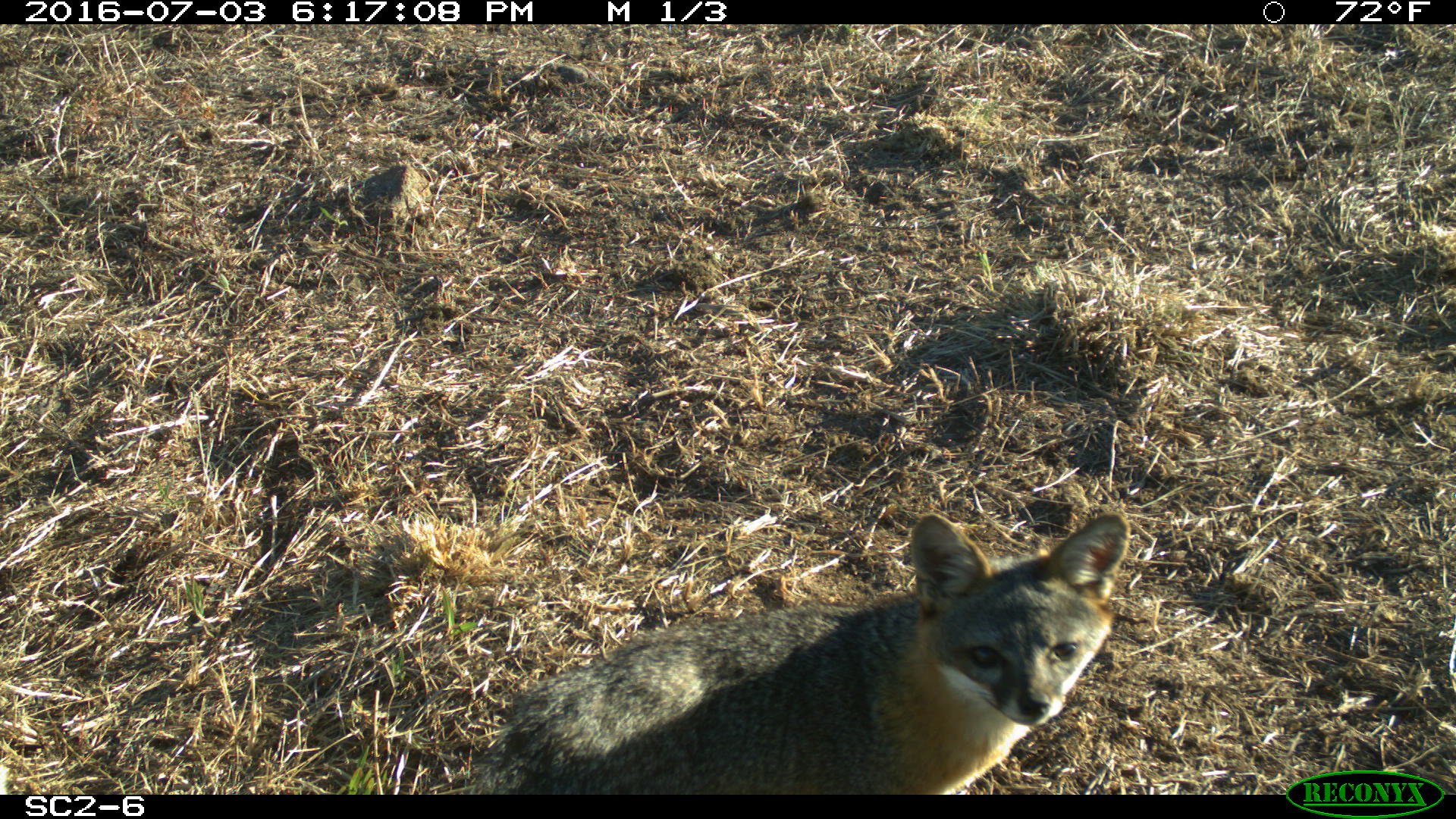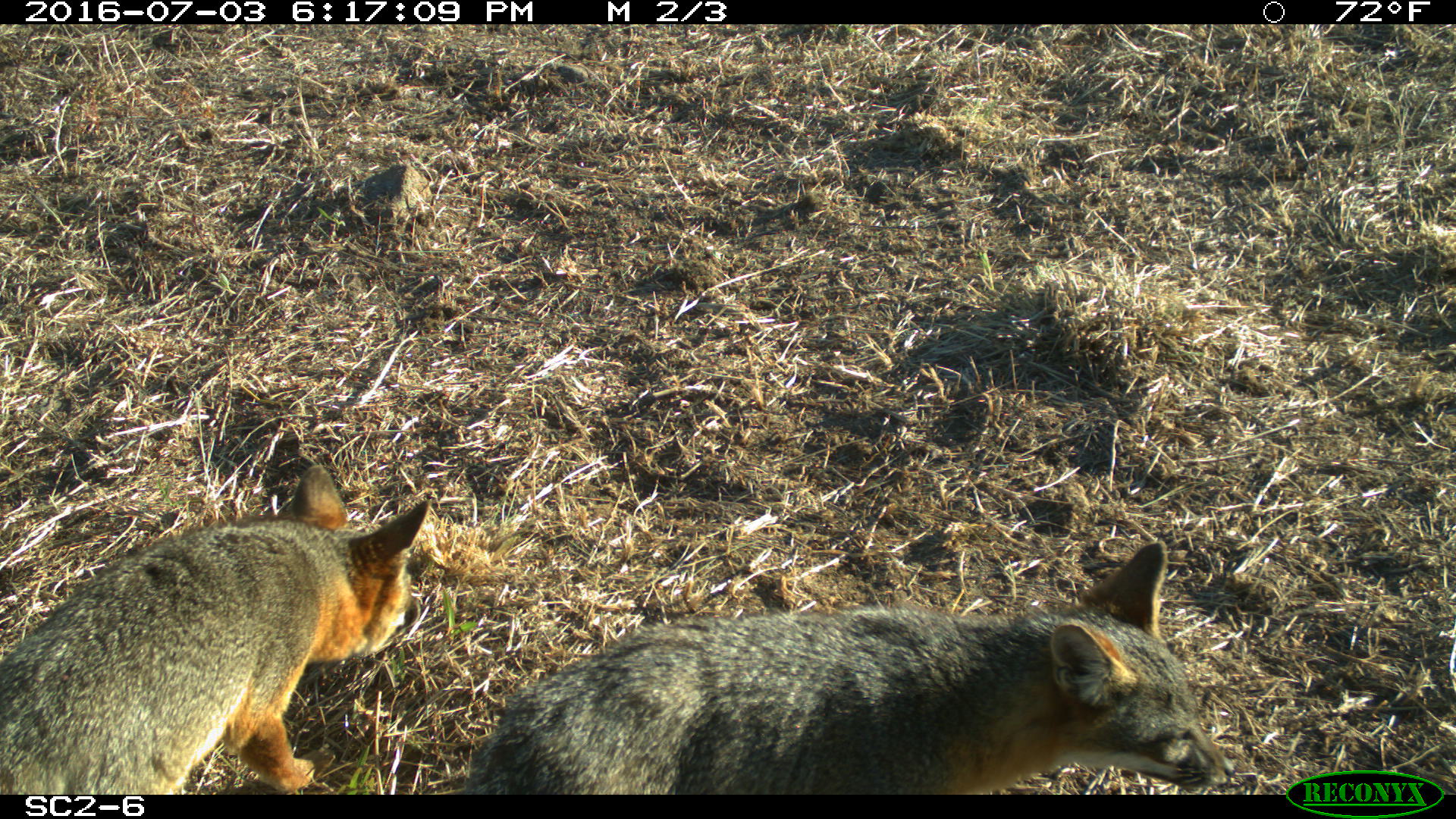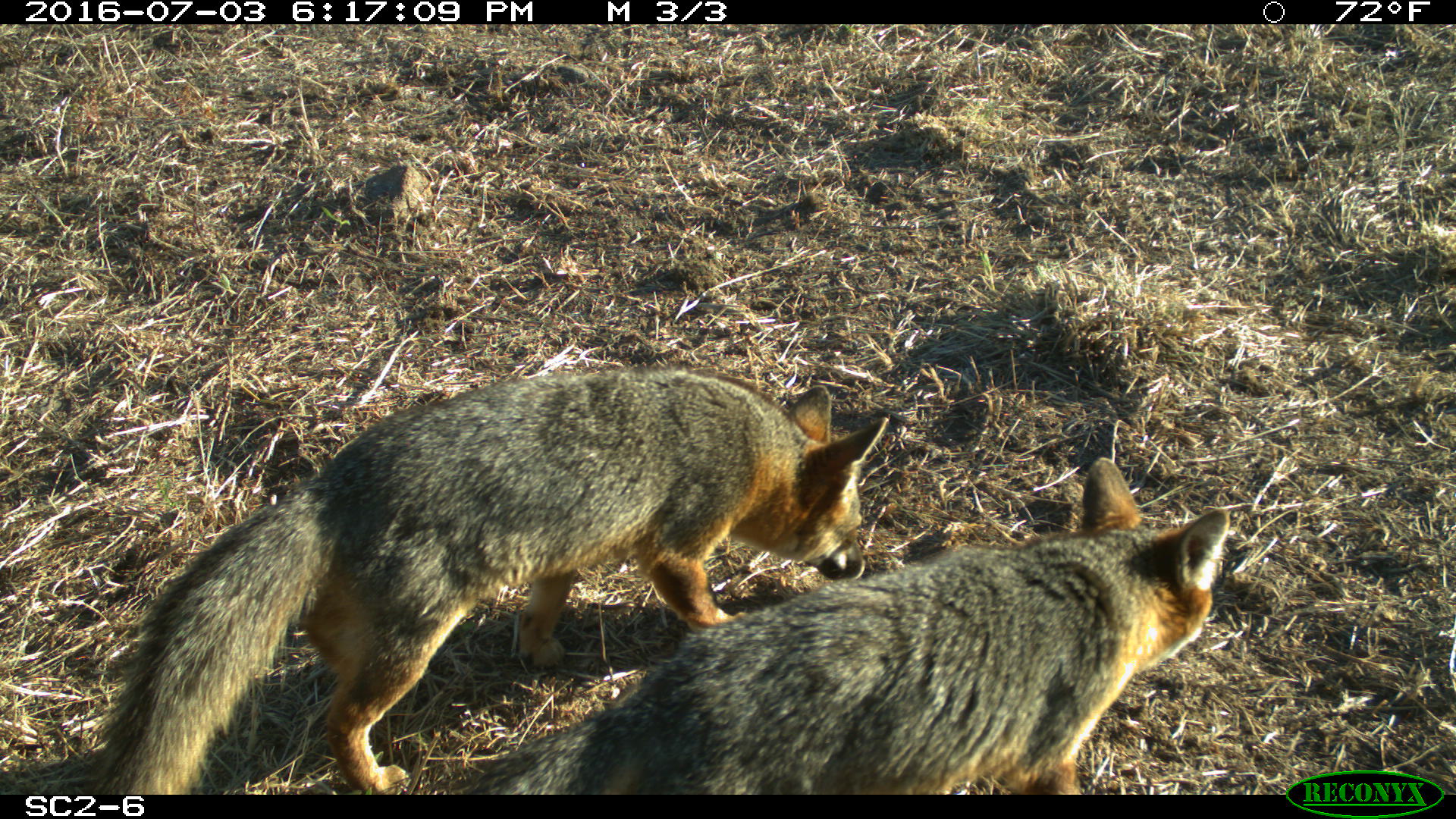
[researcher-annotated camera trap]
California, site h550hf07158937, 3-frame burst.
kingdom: Animalia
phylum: Chordata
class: Mammalia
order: Carnivora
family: Canidae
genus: Urocyon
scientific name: Urocyon littoralis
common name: island fox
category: fox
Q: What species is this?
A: Fox (island fox) (Urocyon littoralis).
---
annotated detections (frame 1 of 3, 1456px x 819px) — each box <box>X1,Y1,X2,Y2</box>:
fox: <box>469,509,1132,792</box>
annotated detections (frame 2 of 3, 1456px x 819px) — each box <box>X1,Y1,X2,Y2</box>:
fox: <box>465,541,1235,794</box>; <box>0,465,429,794</box>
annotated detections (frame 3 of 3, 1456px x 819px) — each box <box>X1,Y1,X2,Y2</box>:
fox: <box>92,369,884,792</box>; <box>463,457,1226,794</box>